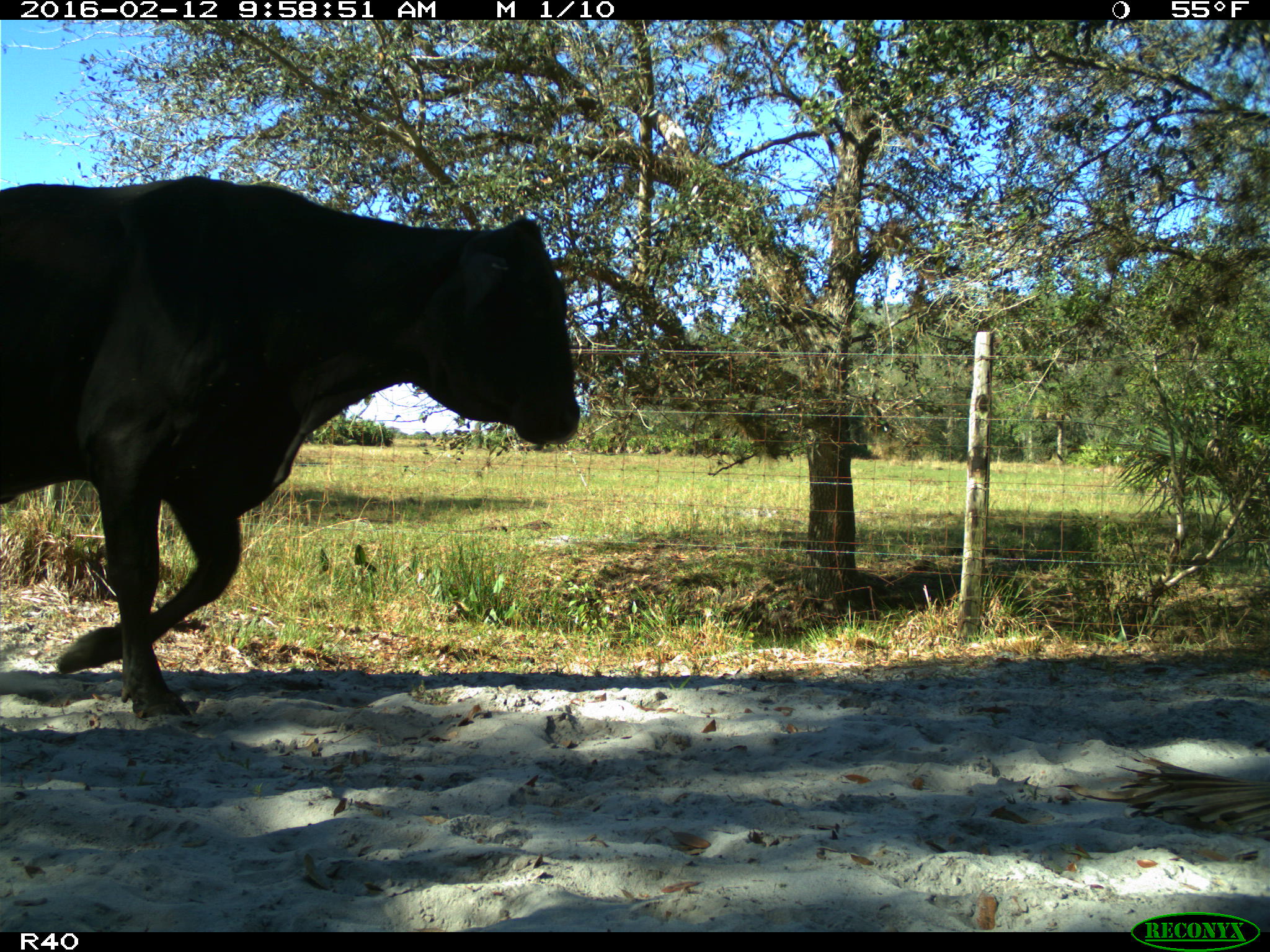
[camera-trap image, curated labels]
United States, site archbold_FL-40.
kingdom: Animalia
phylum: Chordata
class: Mammalia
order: Artiodactyla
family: Bovidae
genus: Bos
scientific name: Bos taurus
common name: domestic cow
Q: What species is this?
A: Bos taurus (domestic cow).